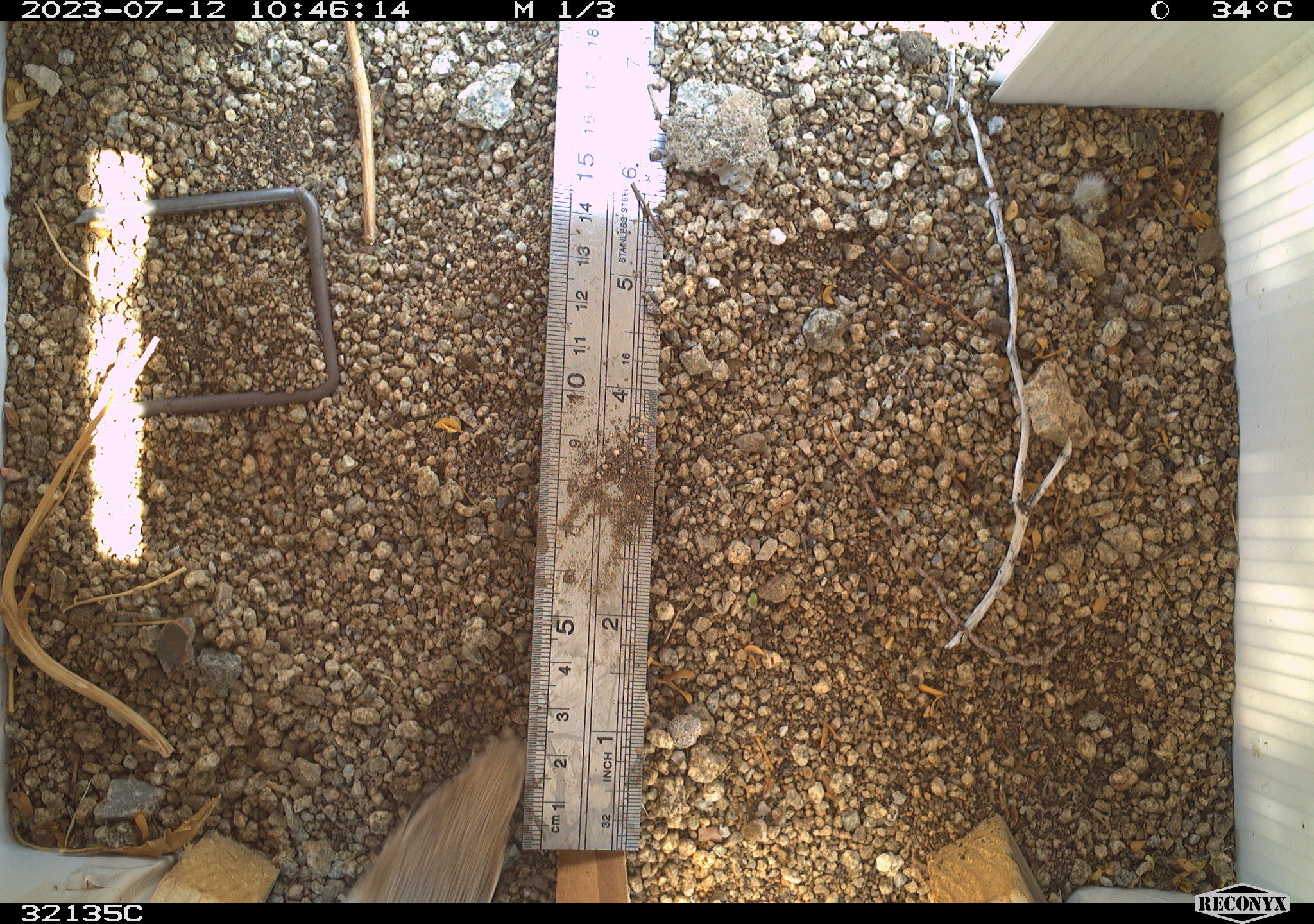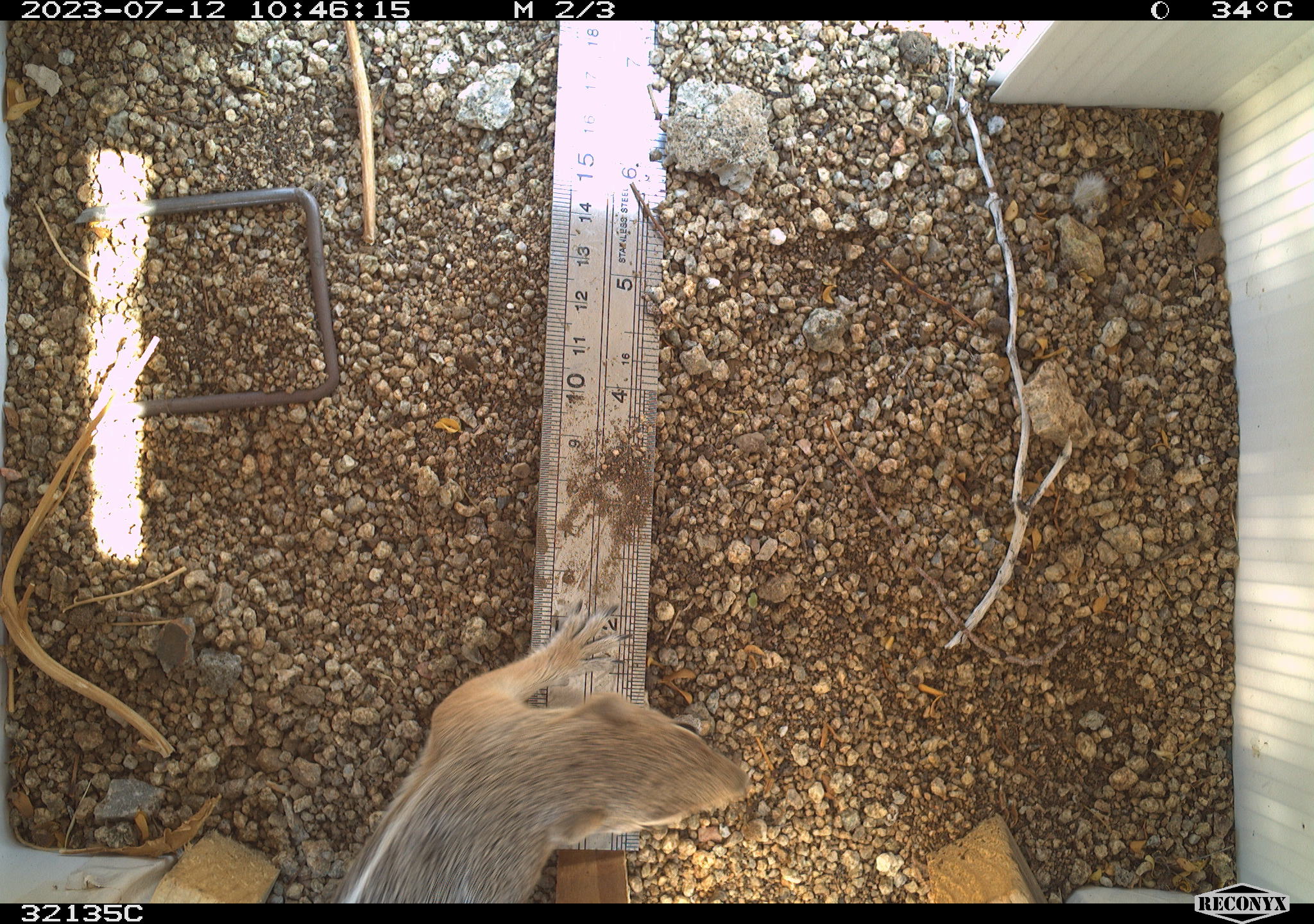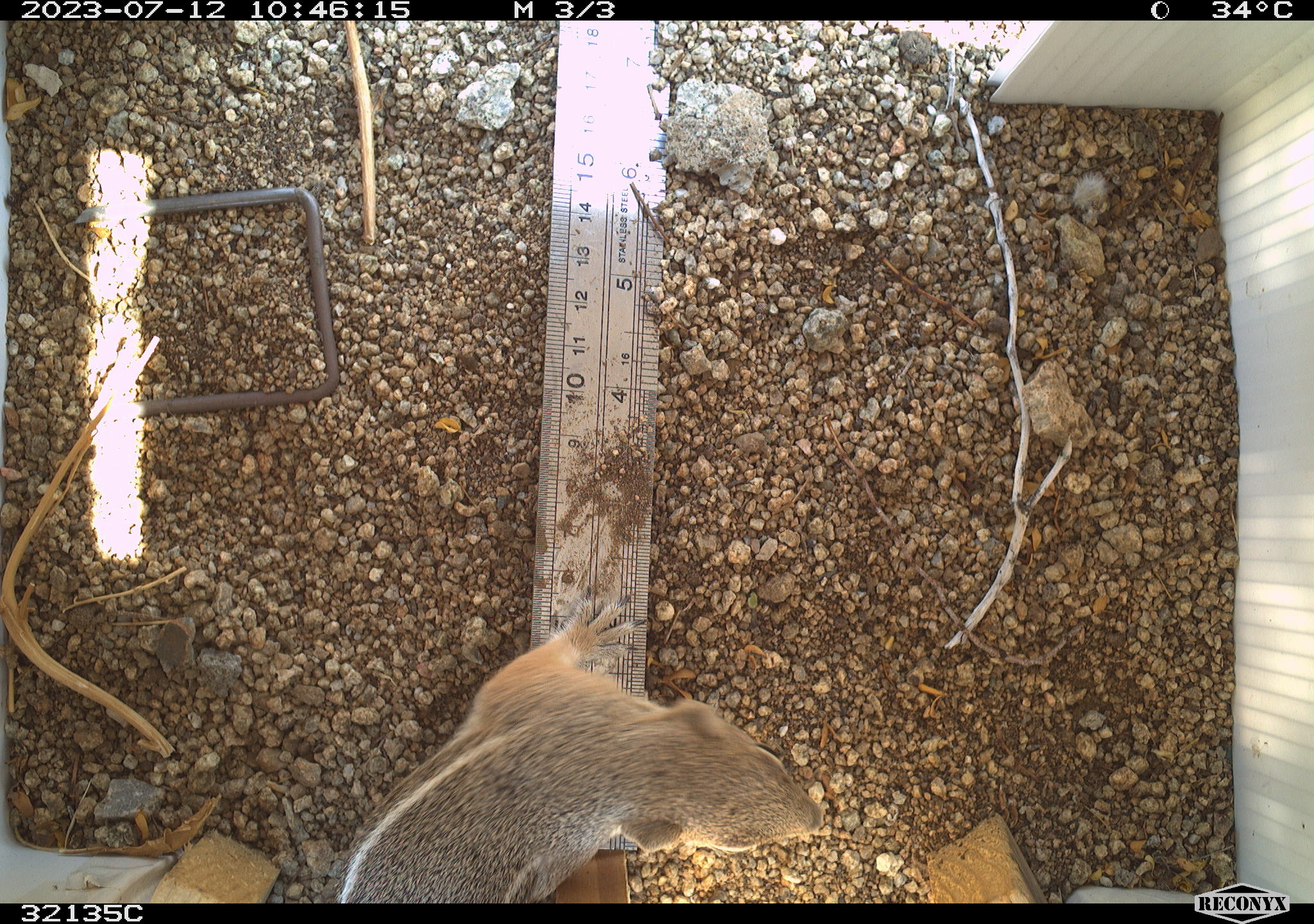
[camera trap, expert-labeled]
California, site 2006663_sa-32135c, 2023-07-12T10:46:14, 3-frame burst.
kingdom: Animalia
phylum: Chordata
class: Mammalia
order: Rodentia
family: Sciuridae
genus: Ammospermophilus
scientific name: Ammospermophilus leucurus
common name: white-tailed antelope squirrel